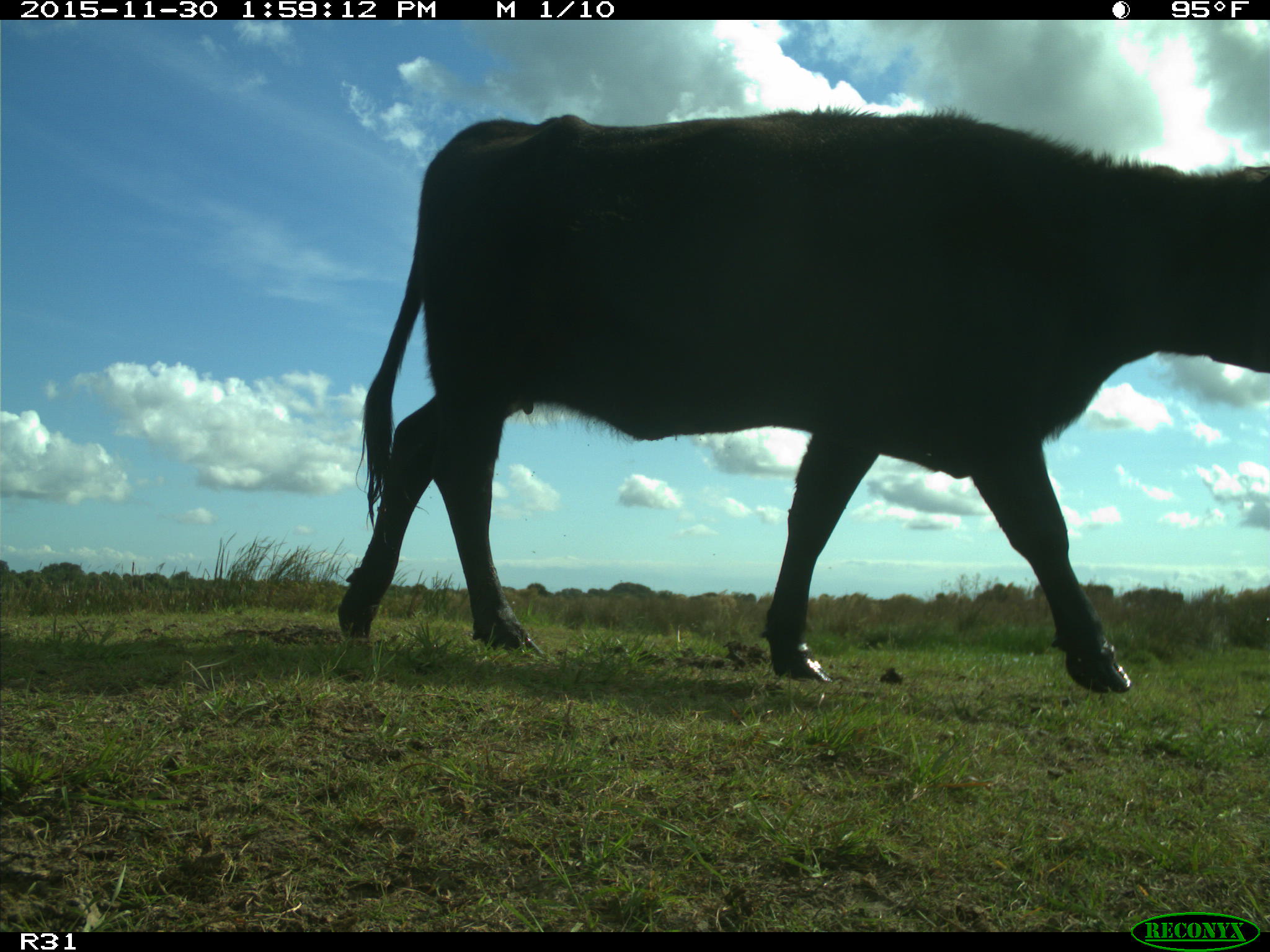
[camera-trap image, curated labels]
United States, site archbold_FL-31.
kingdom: Animalia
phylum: Chordata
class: Mammalia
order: Artiodactyla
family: Bovidae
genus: Bos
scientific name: Bos taurus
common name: domestic cow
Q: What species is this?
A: Bos taurus (domestic cow).